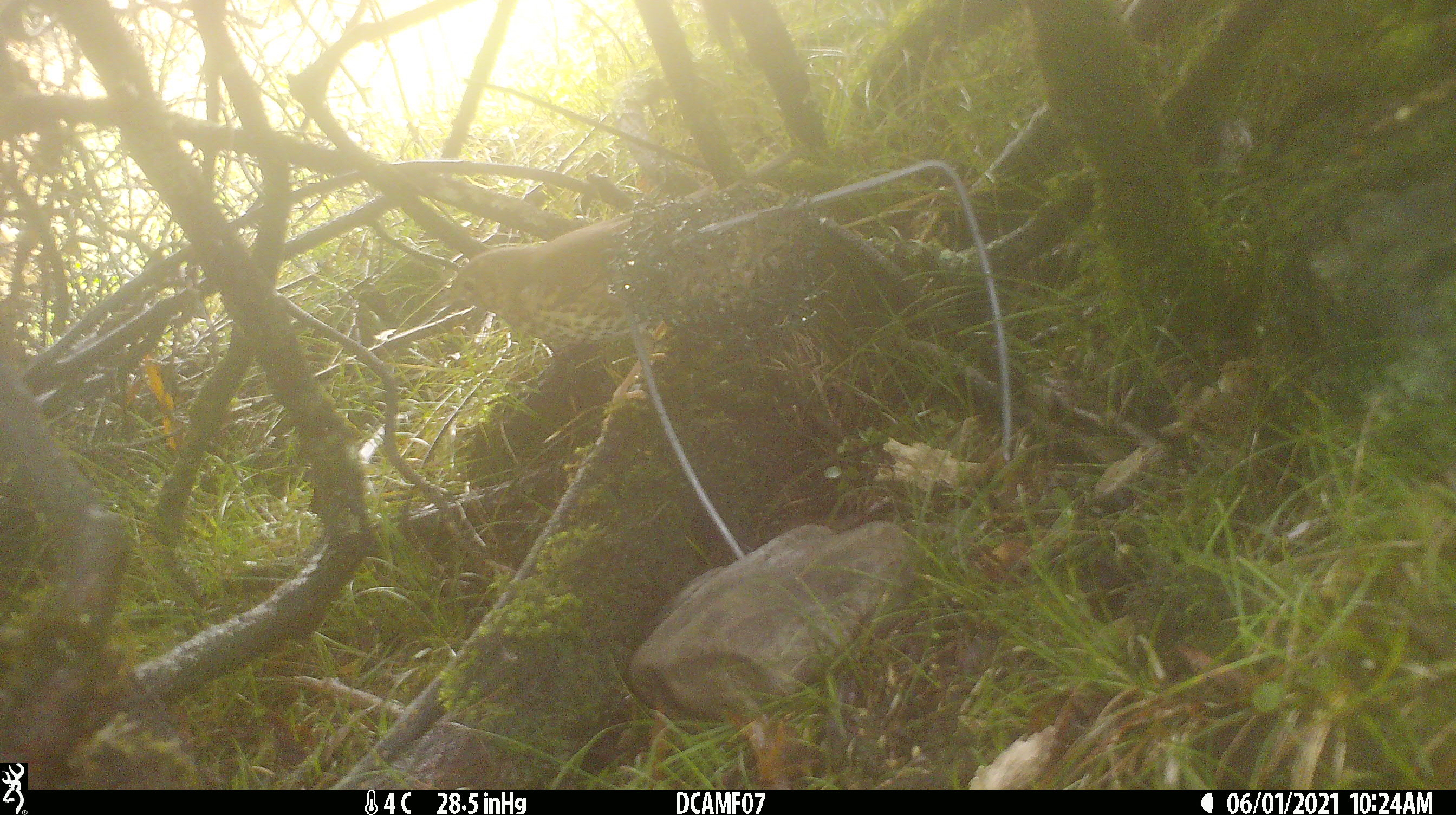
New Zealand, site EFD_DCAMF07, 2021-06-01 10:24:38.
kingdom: Animalia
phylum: Chordata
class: Aves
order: Passeriformes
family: Turdidae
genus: Turdus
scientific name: Turdus philomelos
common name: song thrush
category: thrush